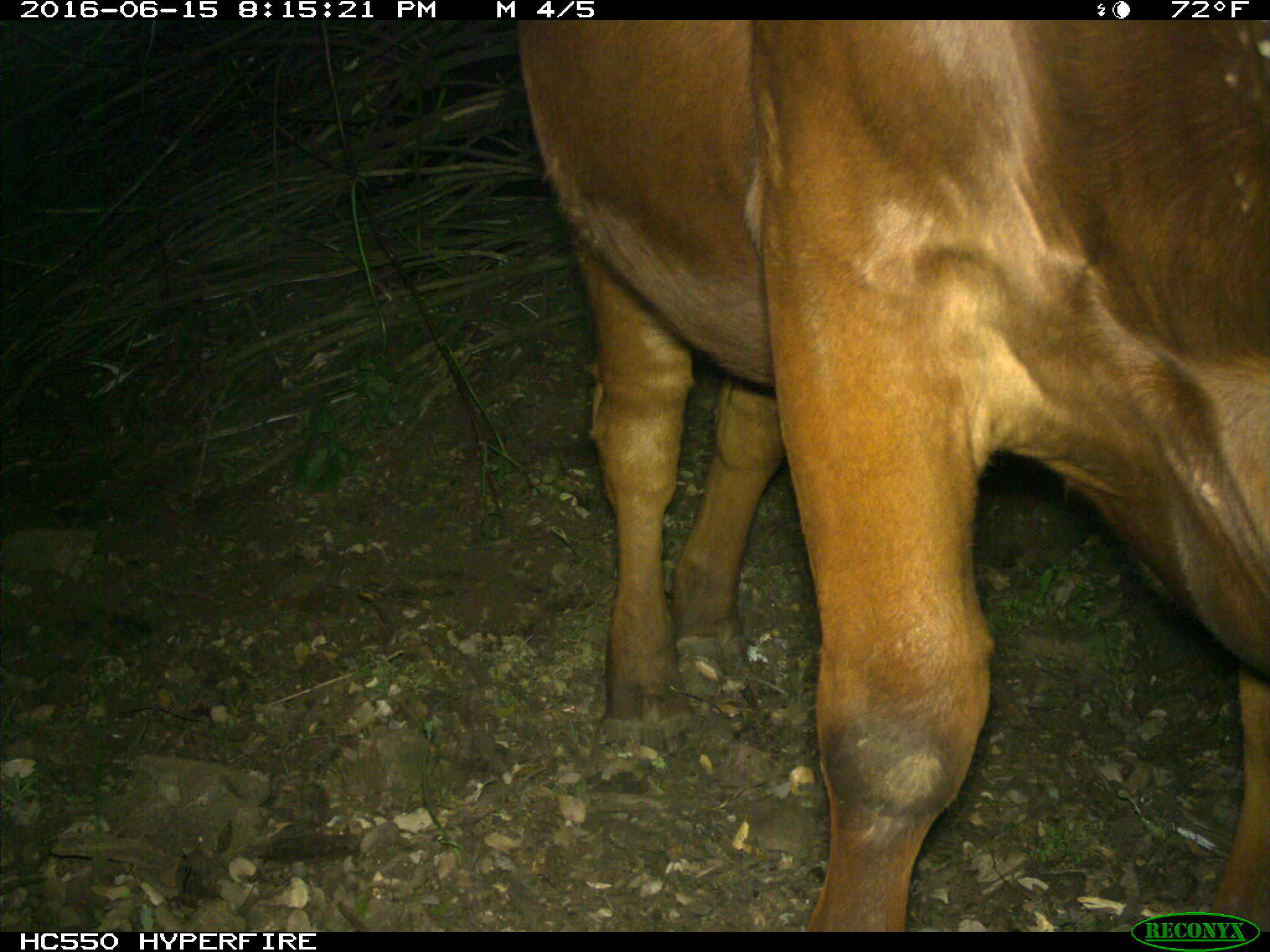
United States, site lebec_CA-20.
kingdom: Animalia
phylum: Chordata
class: Mammalia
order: Artiodactyla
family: Bovidae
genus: Bos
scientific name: Bos taurus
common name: domestic cow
Bos taurus (domestic cow).